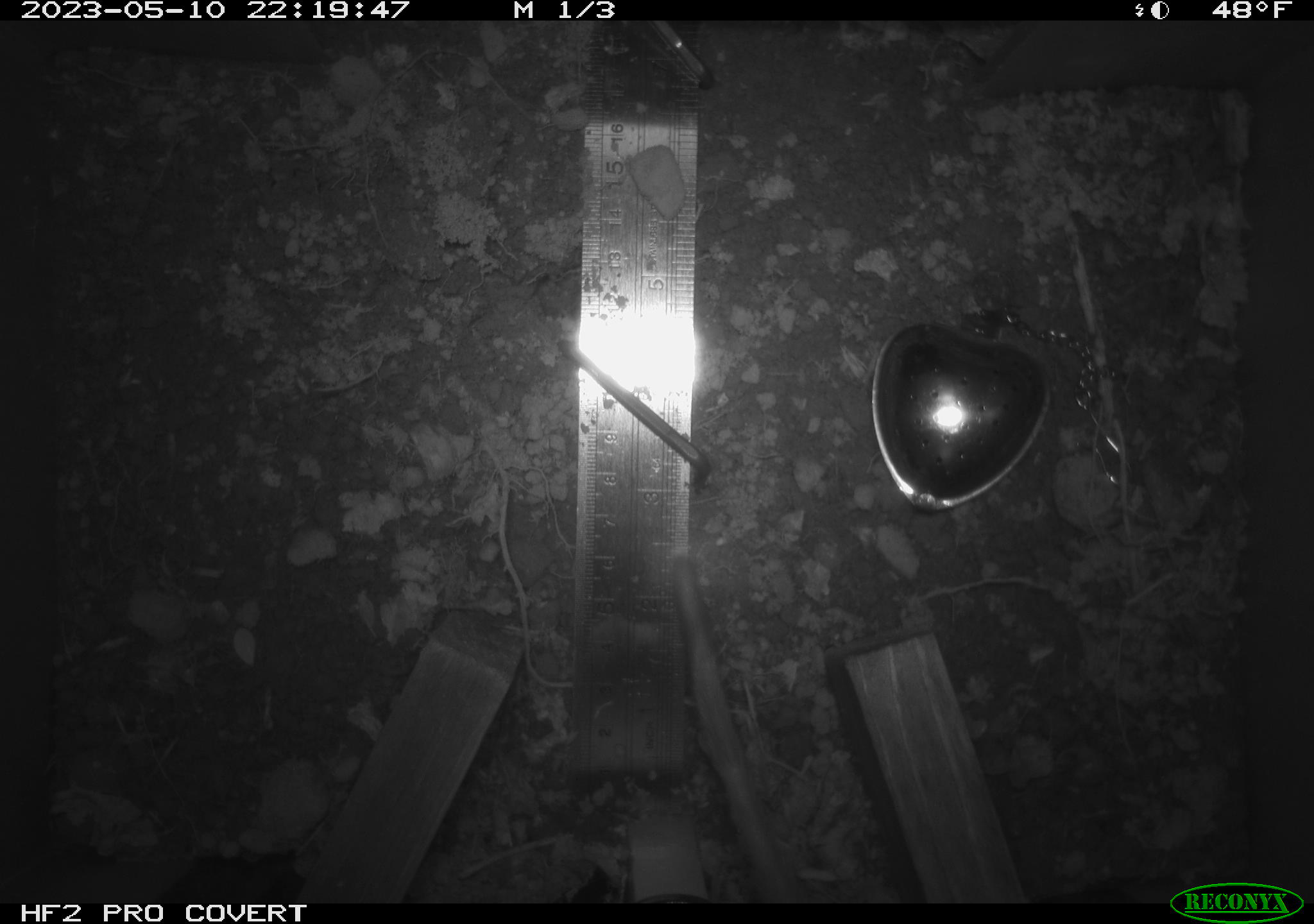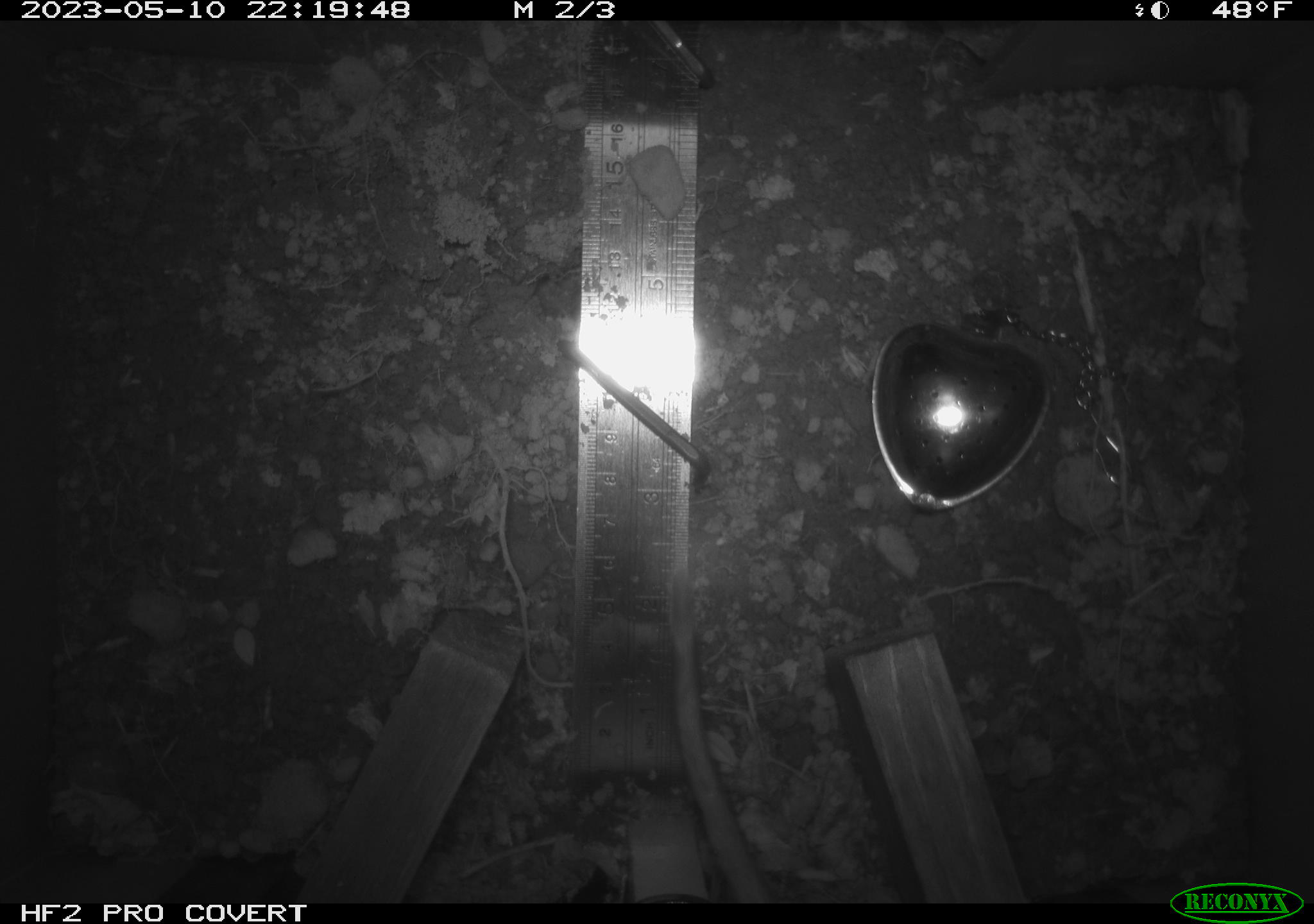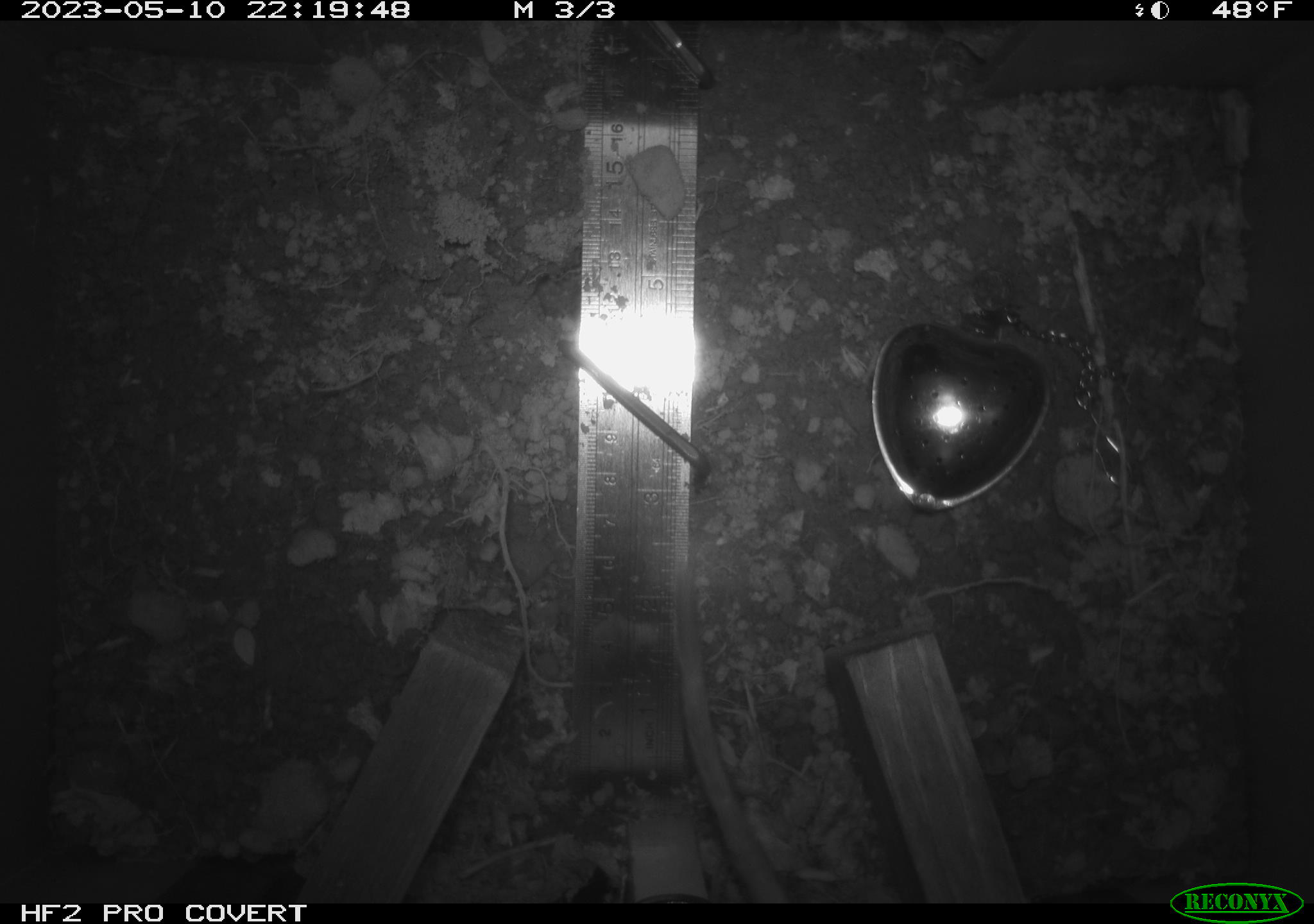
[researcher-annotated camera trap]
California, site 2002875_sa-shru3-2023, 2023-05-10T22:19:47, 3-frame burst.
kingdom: Animalia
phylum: Chordata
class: Mammalia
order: Rodentia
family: Cricetidae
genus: Neotoma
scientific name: Neotoma fuscipes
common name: dusky-footed woodrat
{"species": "dusky-footed woodrat (Neotoma fuscipes)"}